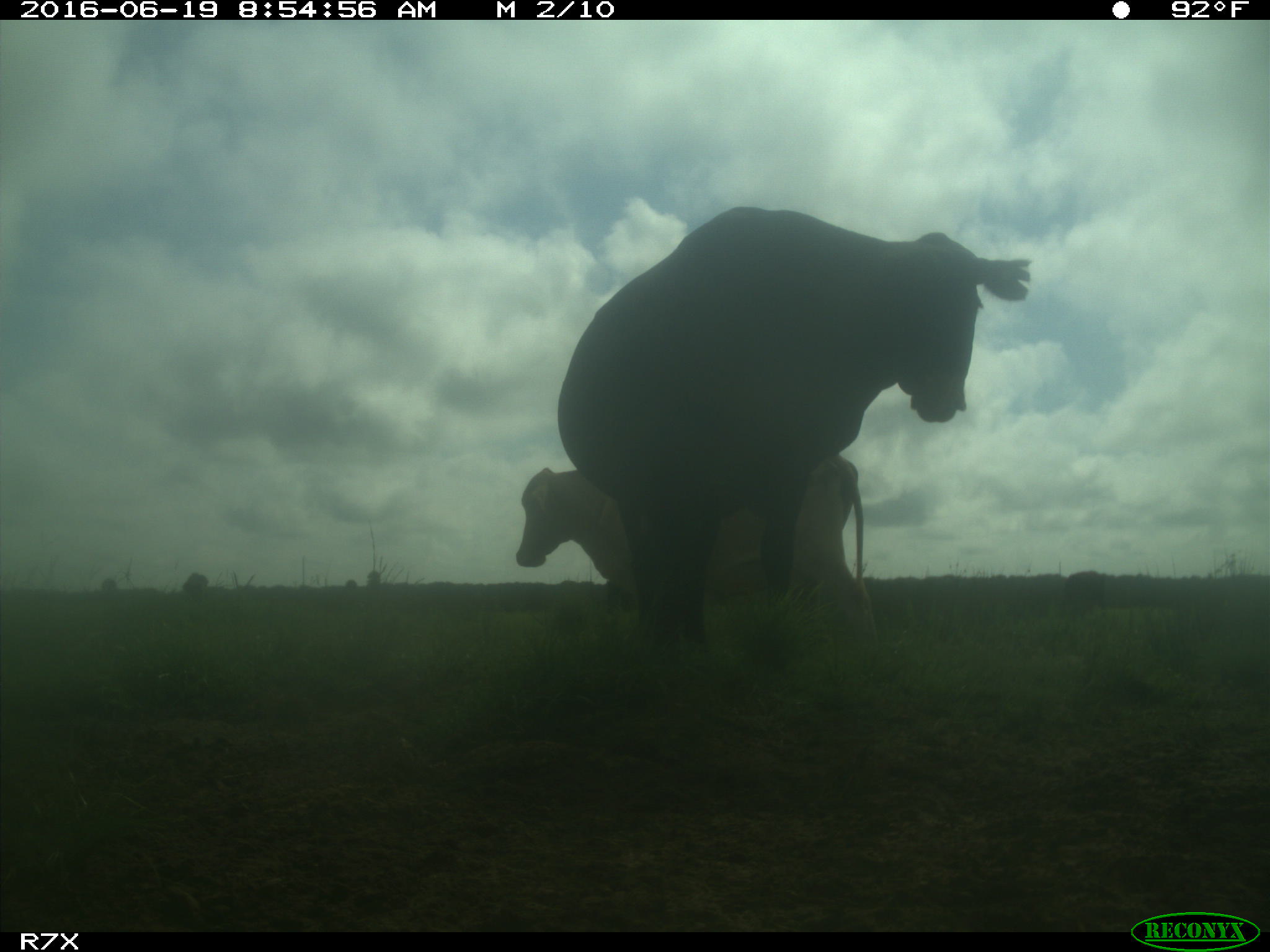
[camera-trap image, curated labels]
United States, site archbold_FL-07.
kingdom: Animalia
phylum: Chordata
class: Mammalia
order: Artiodactyla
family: Bovidae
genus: Bos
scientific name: Bos taurus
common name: domestic cow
Bos taurus (domestic cow).